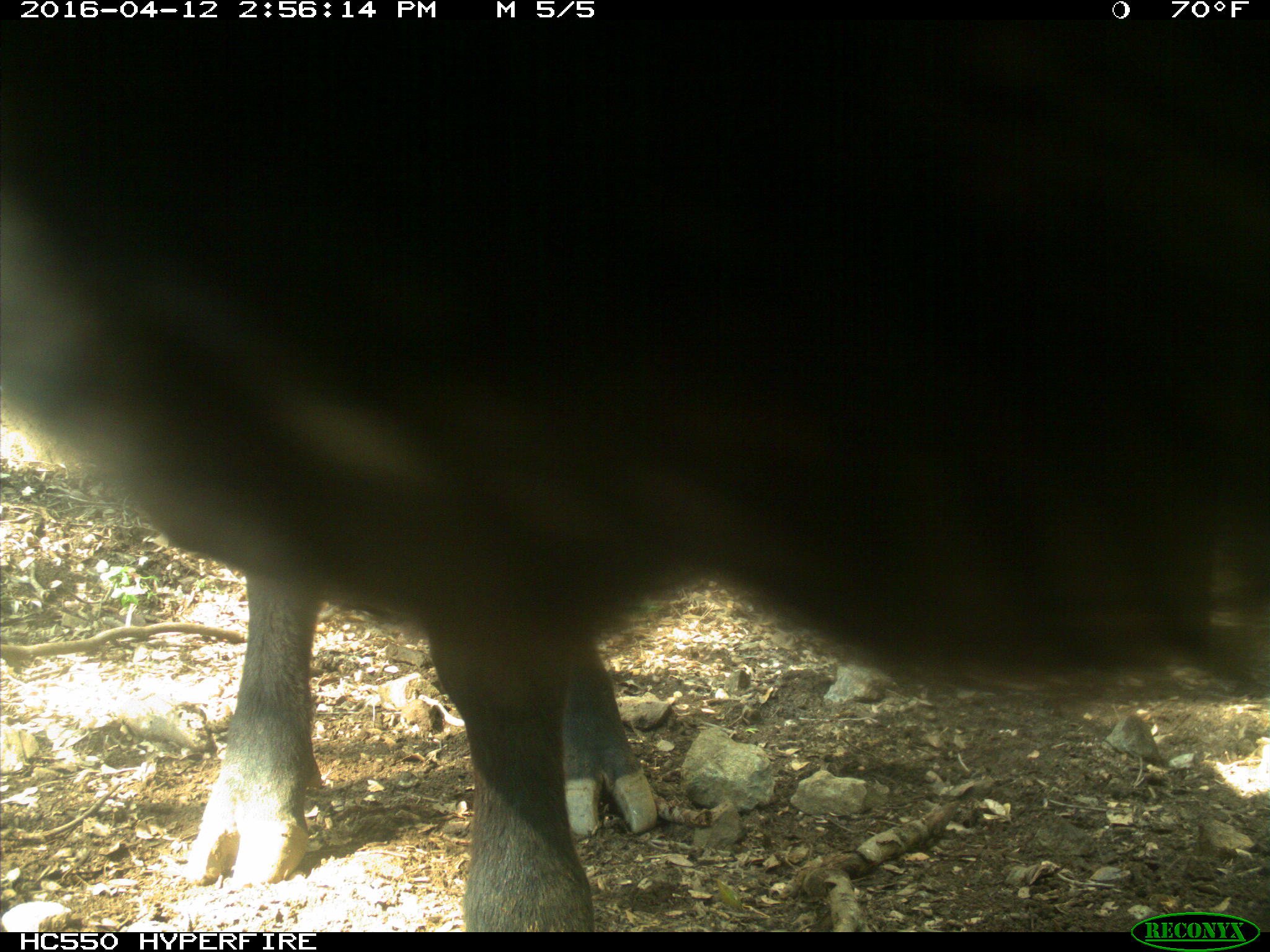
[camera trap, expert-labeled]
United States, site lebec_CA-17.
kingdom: Animalia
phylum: Chordata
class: Mammalia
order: Artiodactyla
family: Bovidae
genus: Bos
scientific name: Bos taurus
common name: domestic cow